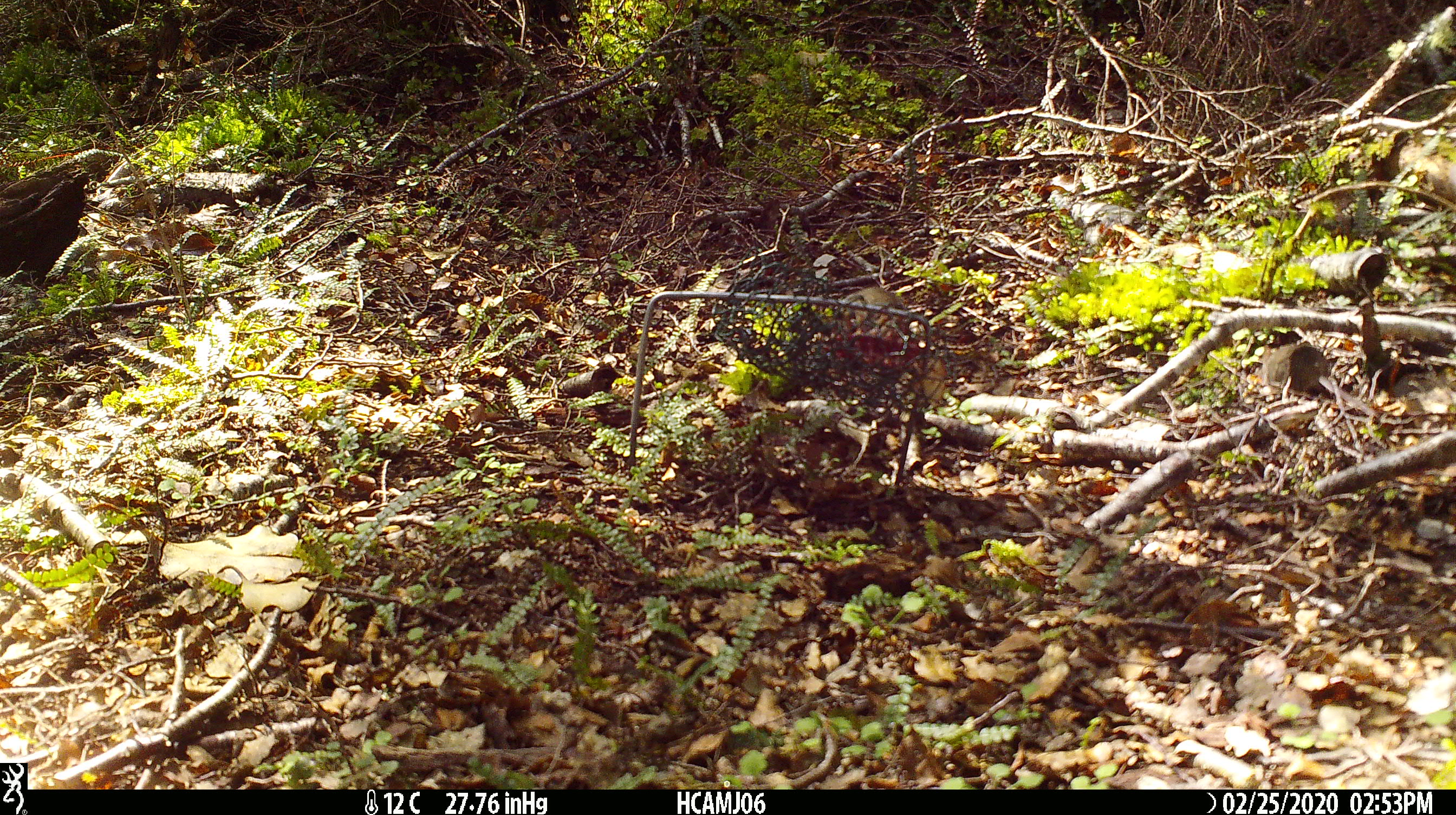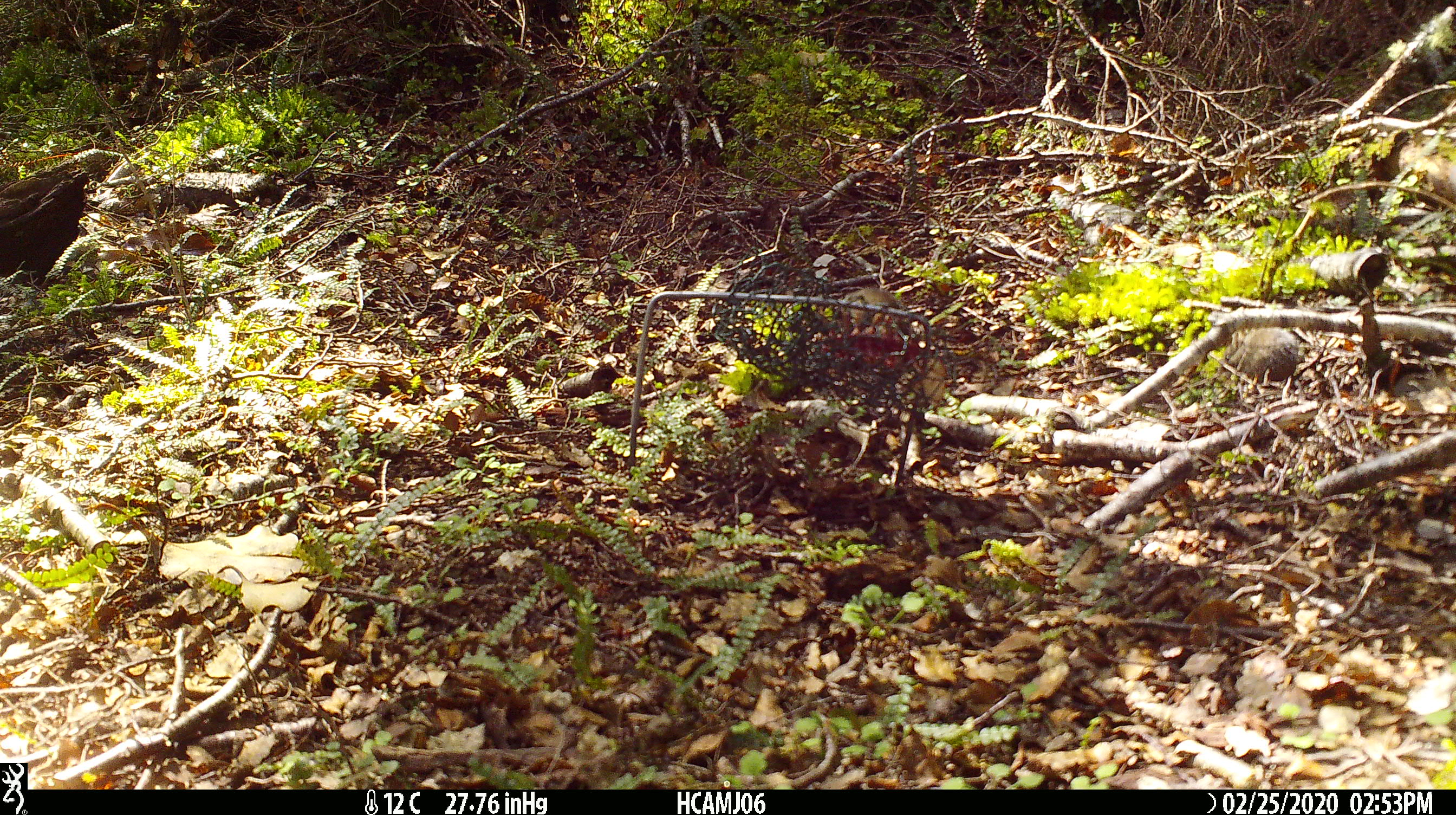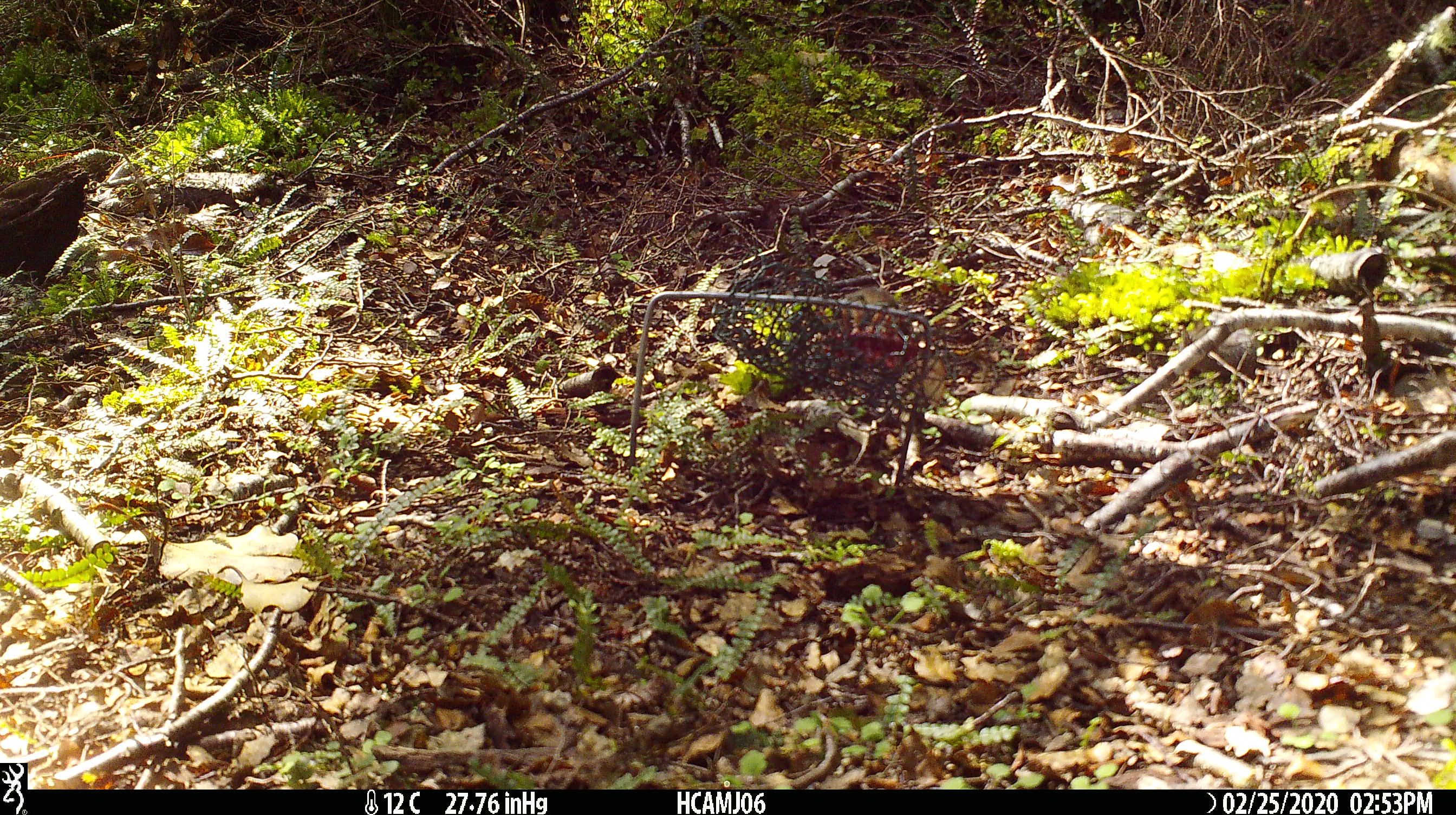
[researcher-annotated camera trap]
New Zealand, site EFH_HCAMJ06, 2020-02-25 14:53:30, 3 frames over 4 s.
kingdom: Animalia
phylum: Chordata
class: Mammalia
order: Rodentia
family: Muridae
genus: Mus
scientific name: Mus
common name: mouse